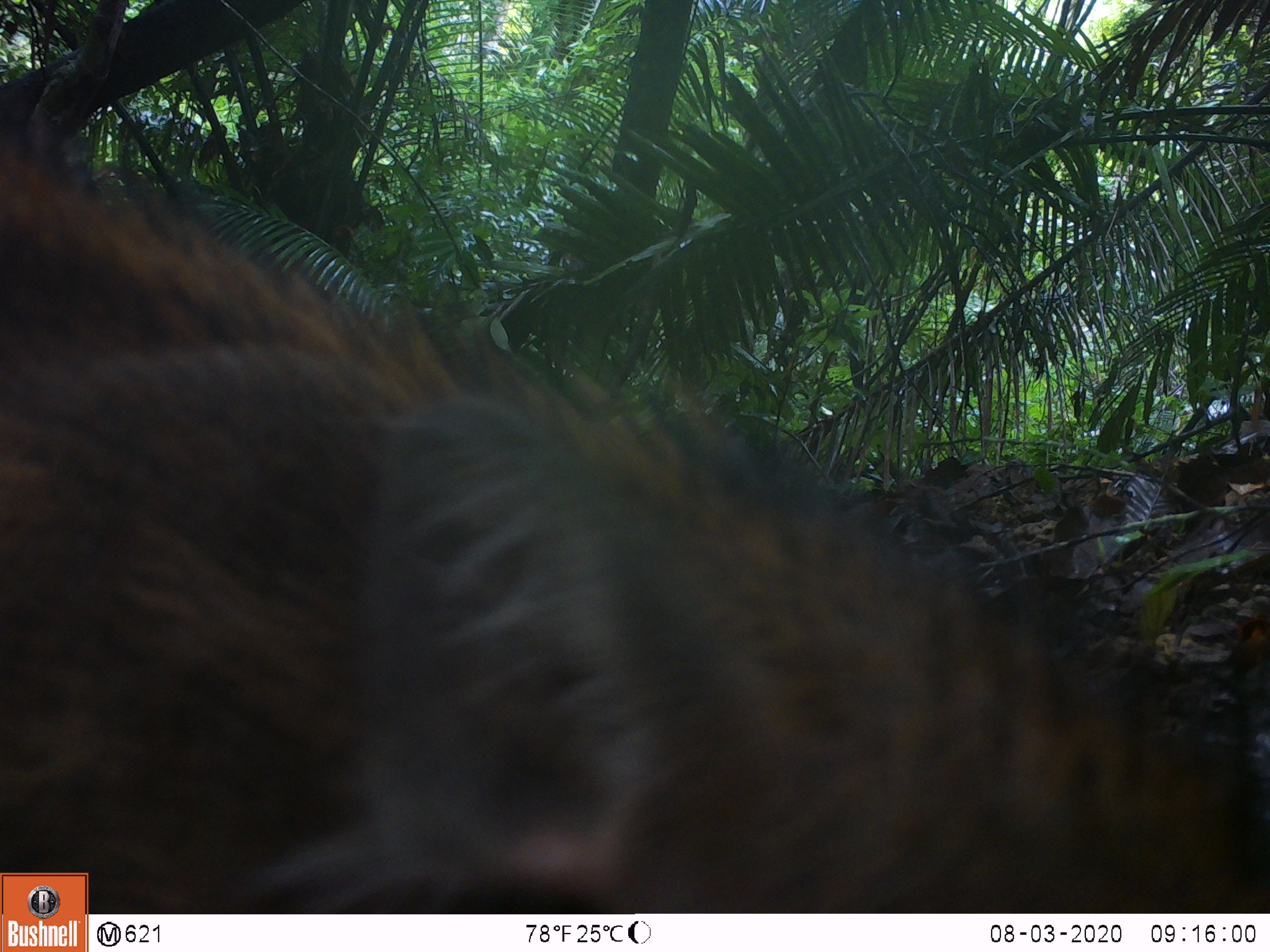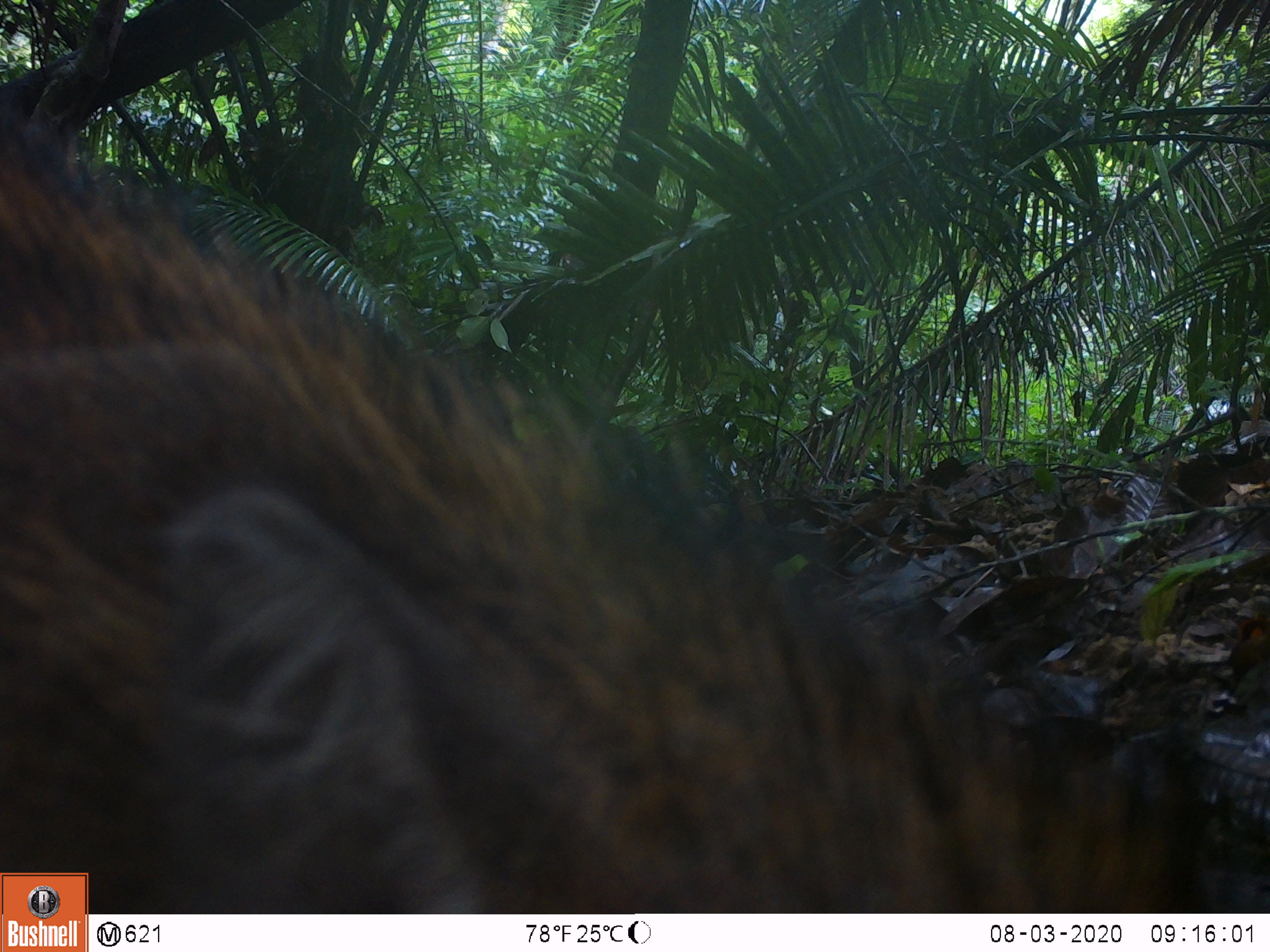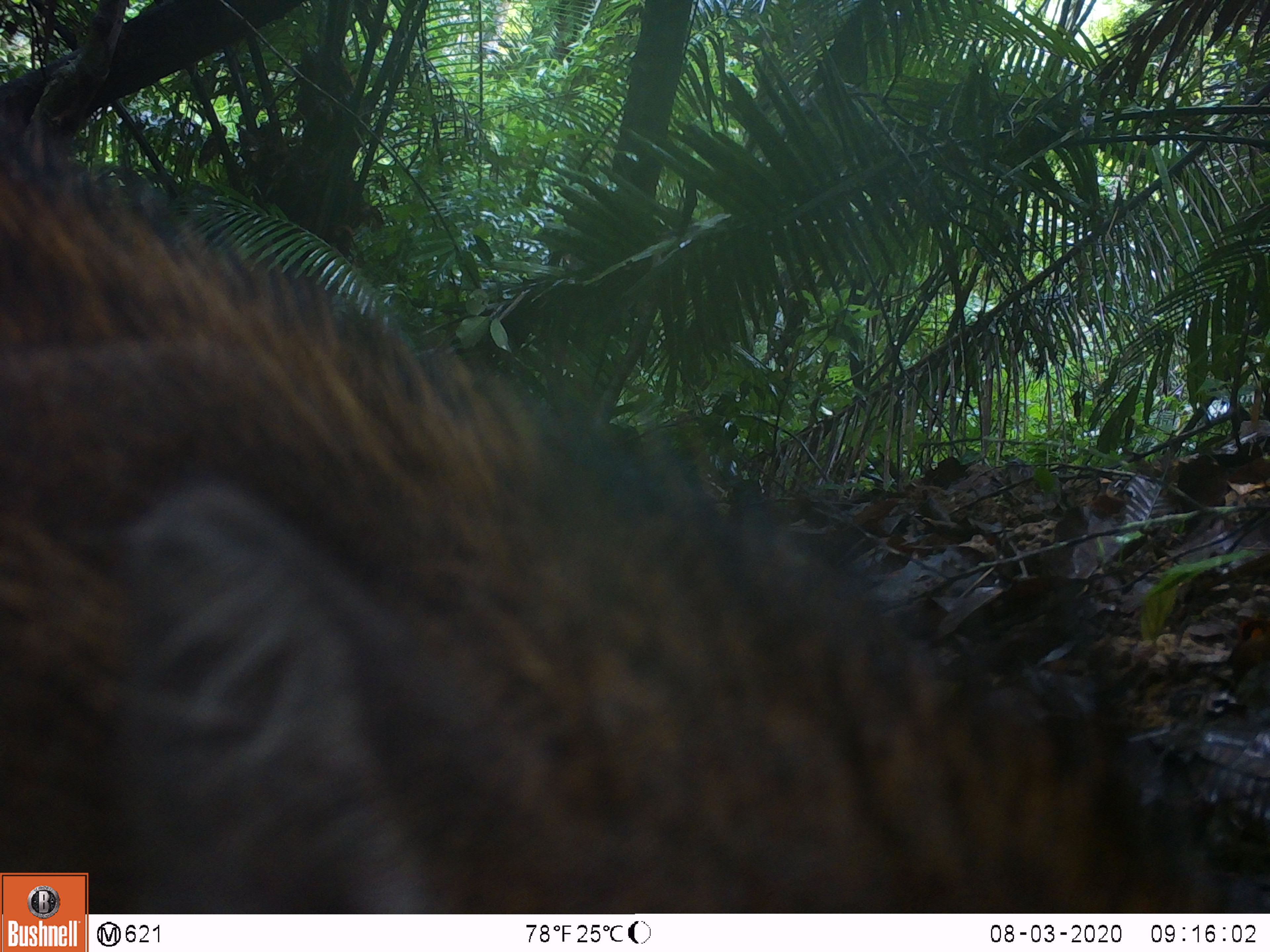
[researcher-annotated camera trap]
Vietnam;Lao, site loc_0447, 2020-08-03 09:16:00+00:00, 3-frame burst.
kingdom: Animalia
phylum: Chordata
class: Mammalia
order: Artiodactyla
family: Suidae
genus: Sus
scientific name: Sus scrofa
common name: eurasian wild pig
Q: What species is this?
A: Eurasian wild pig (Sus scrofa).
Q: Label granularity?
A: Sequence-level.